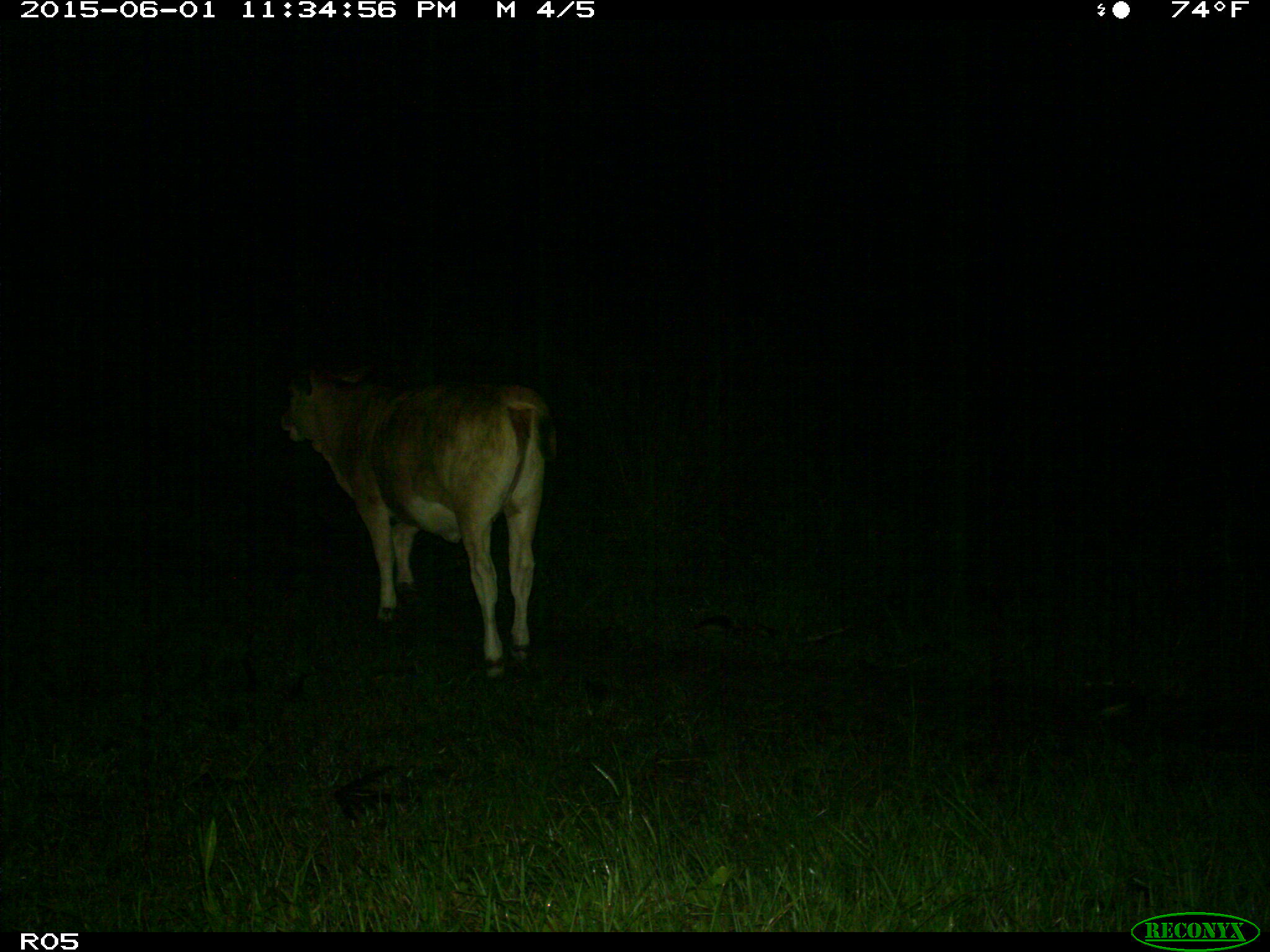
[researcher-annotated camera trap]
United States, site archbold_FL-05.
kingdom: Animalia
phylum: Chordata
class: Mammalia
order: Artiodactyla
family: Bovidae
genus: Bos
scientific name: Bos taurus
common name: domestic cow